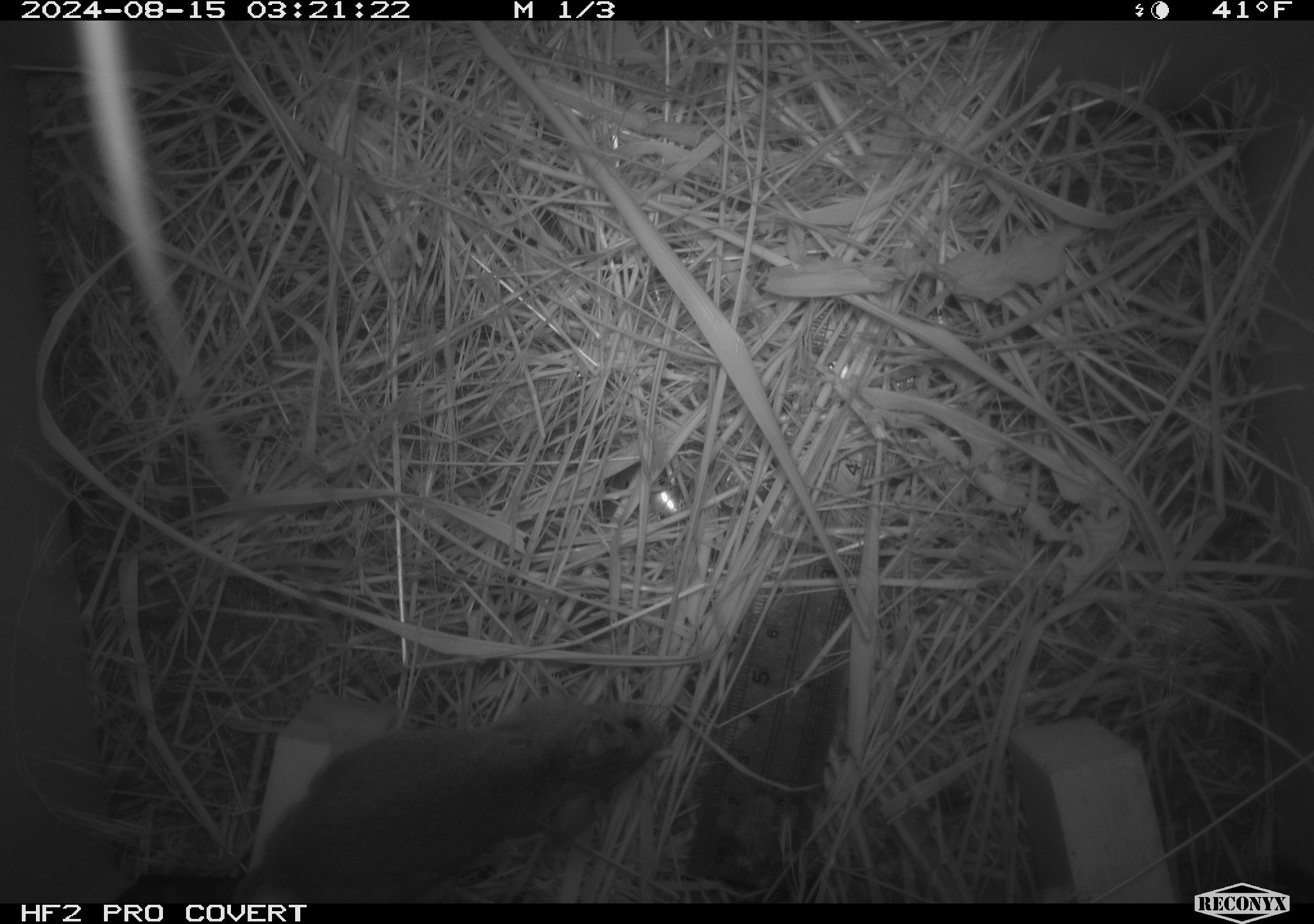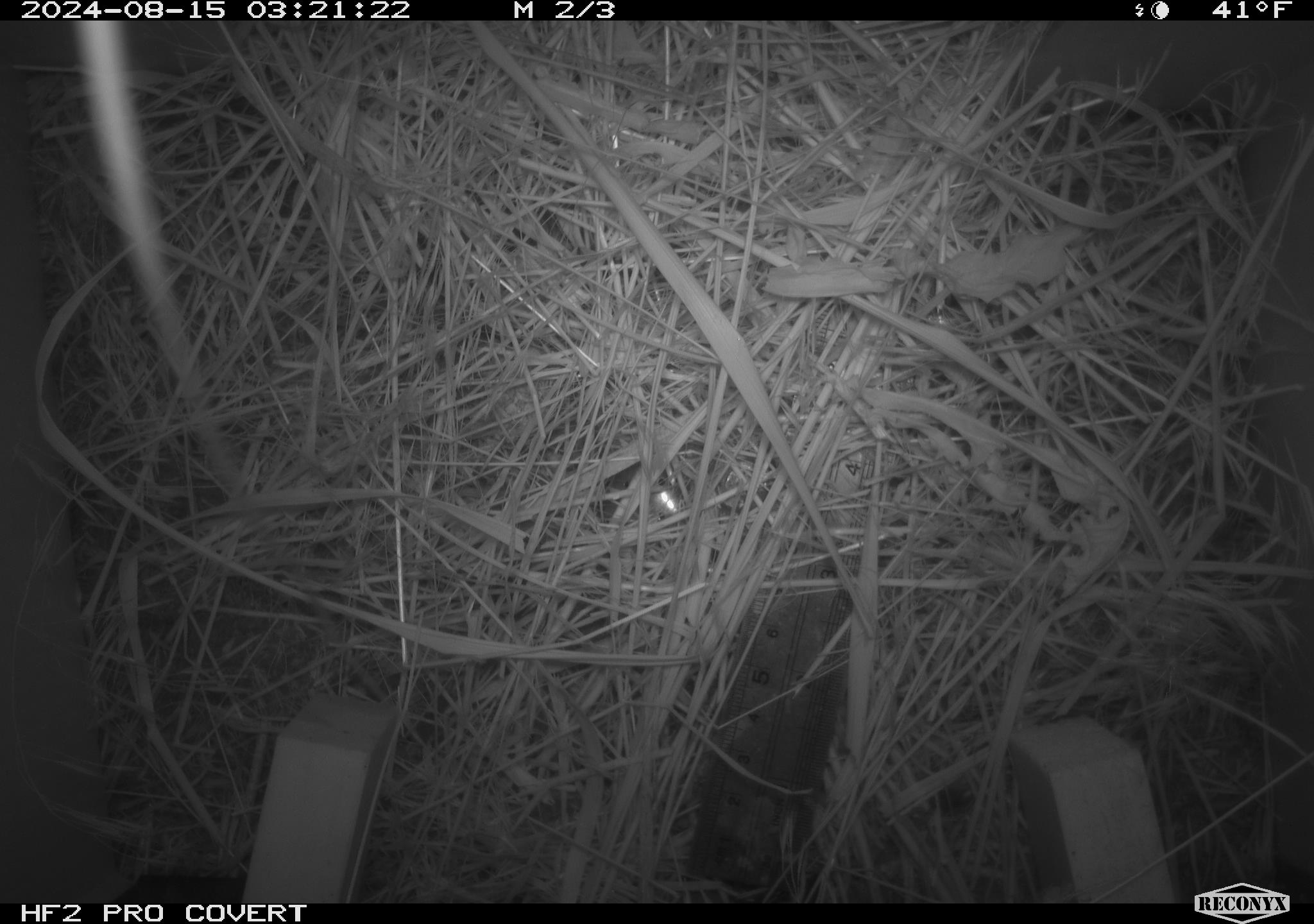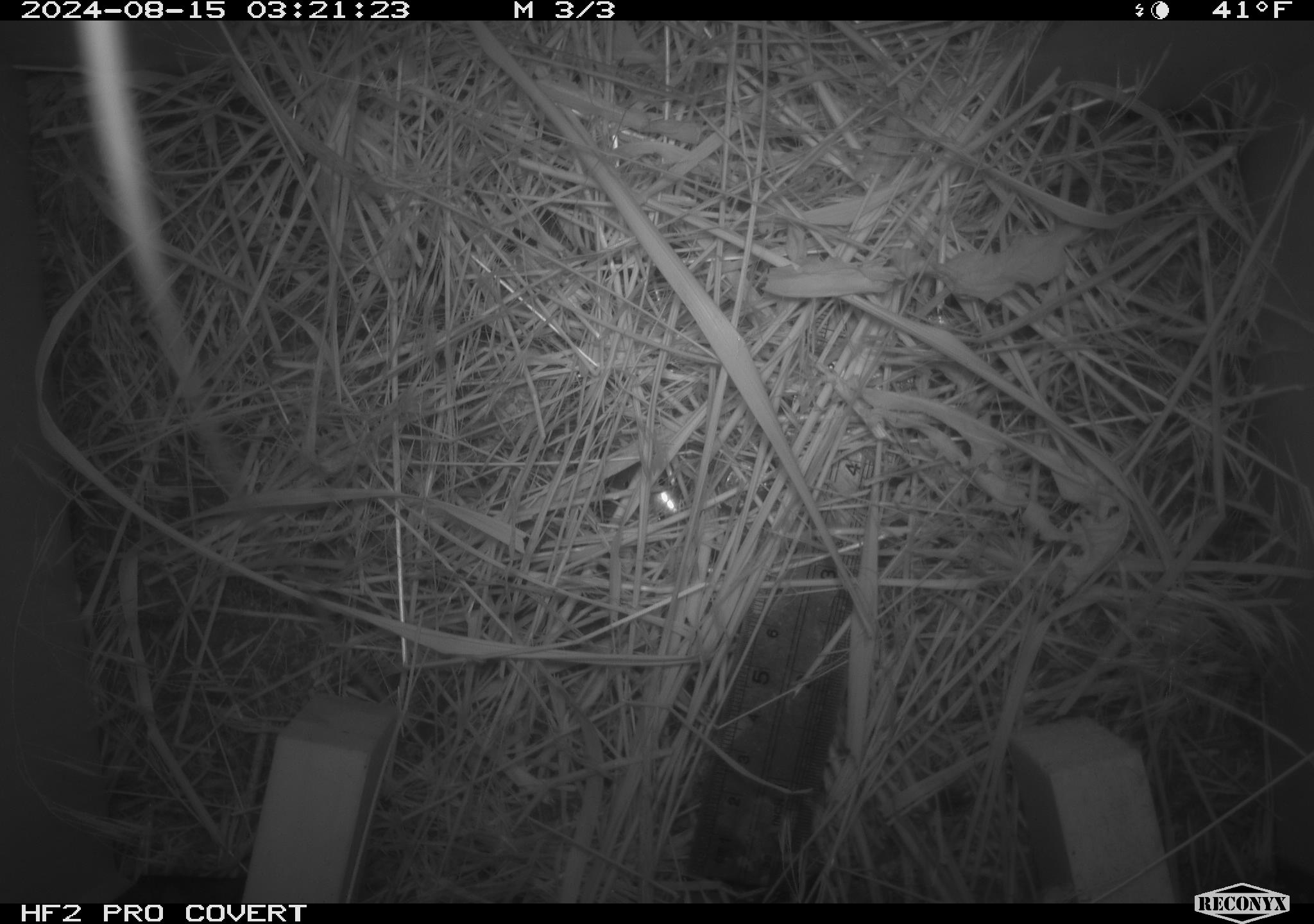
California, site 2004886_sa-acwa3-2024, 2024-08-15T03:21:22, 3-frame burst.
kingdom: Animalia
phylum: Chordata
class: Mammalia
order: Rodentia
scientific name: Rodentia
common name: mouse species